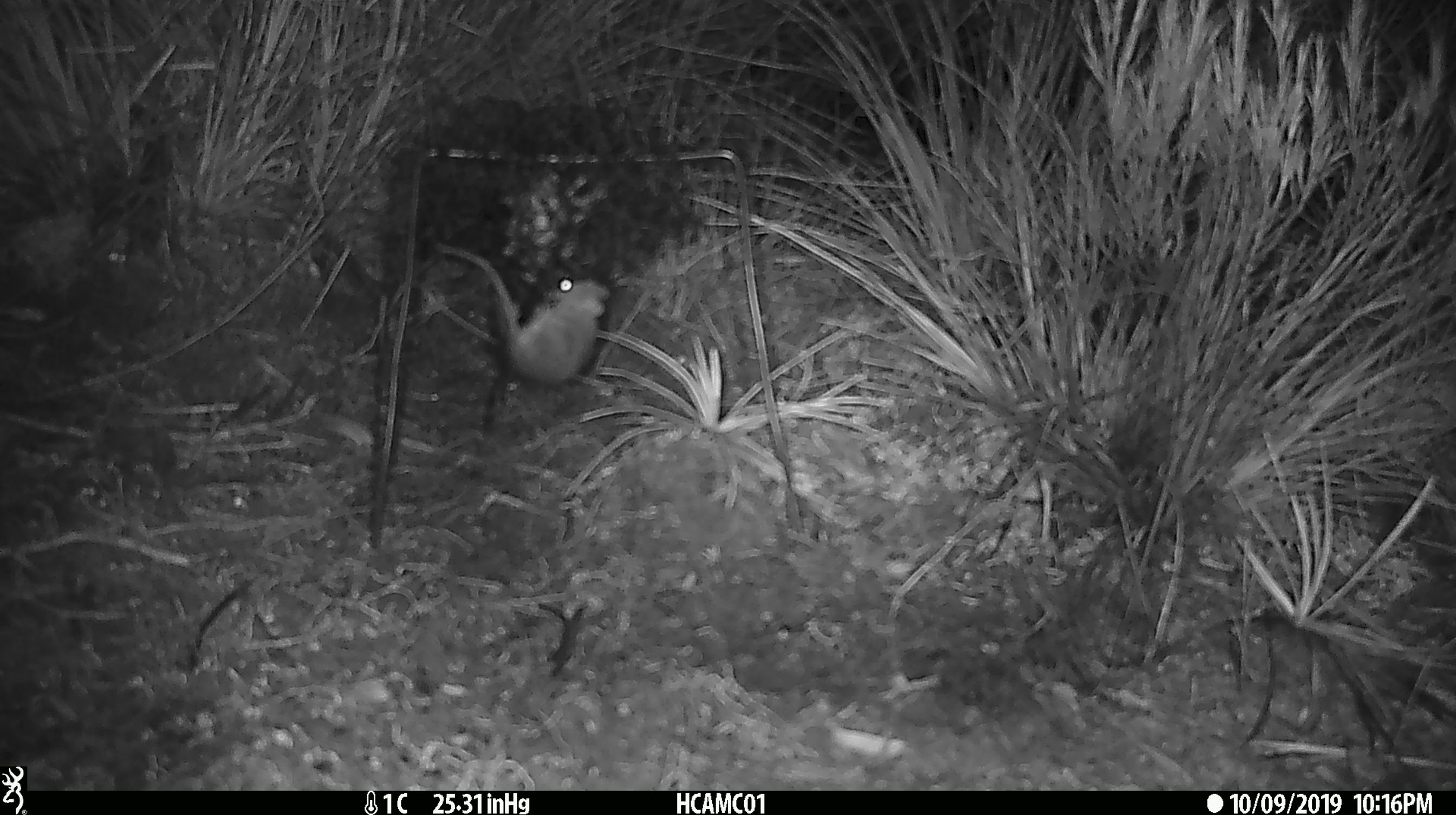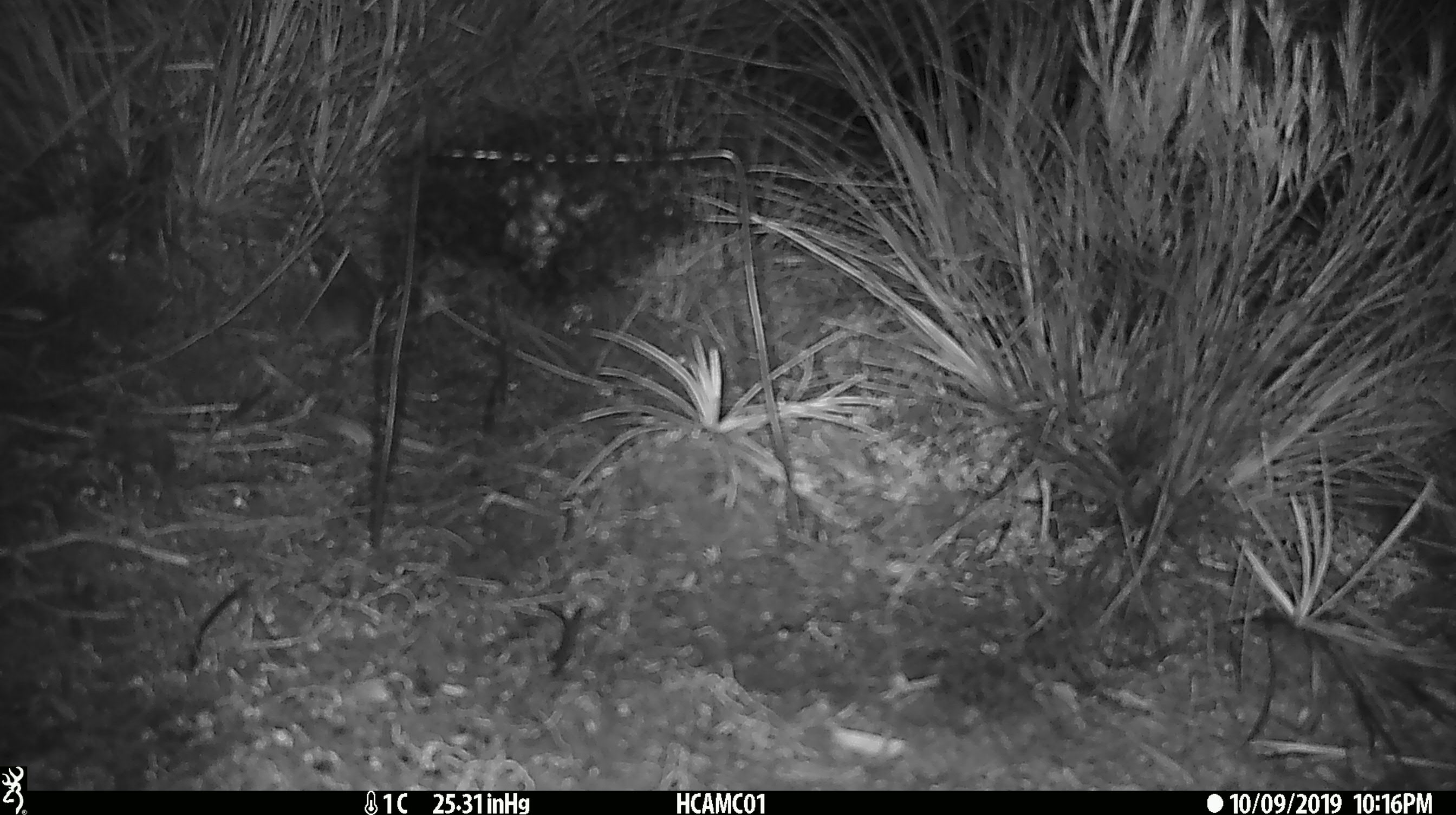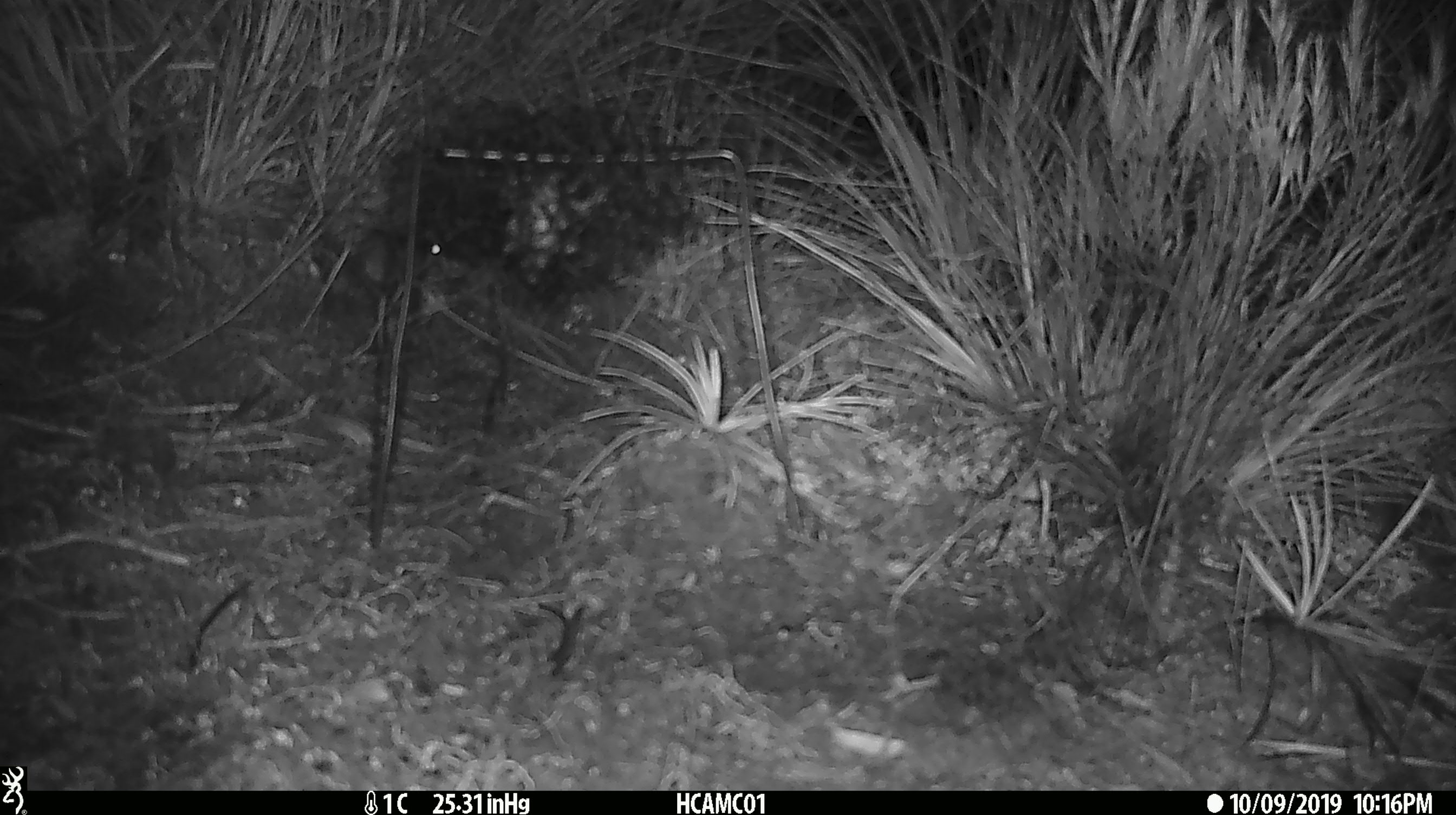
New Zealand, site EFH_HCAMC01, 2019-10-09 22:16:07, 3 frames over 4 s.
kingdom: Animalia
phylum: Chordata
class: Mammalia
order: Rodentia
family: Muridae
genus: Mus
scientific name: Mus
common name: mouse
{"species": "mouse (Mus)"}